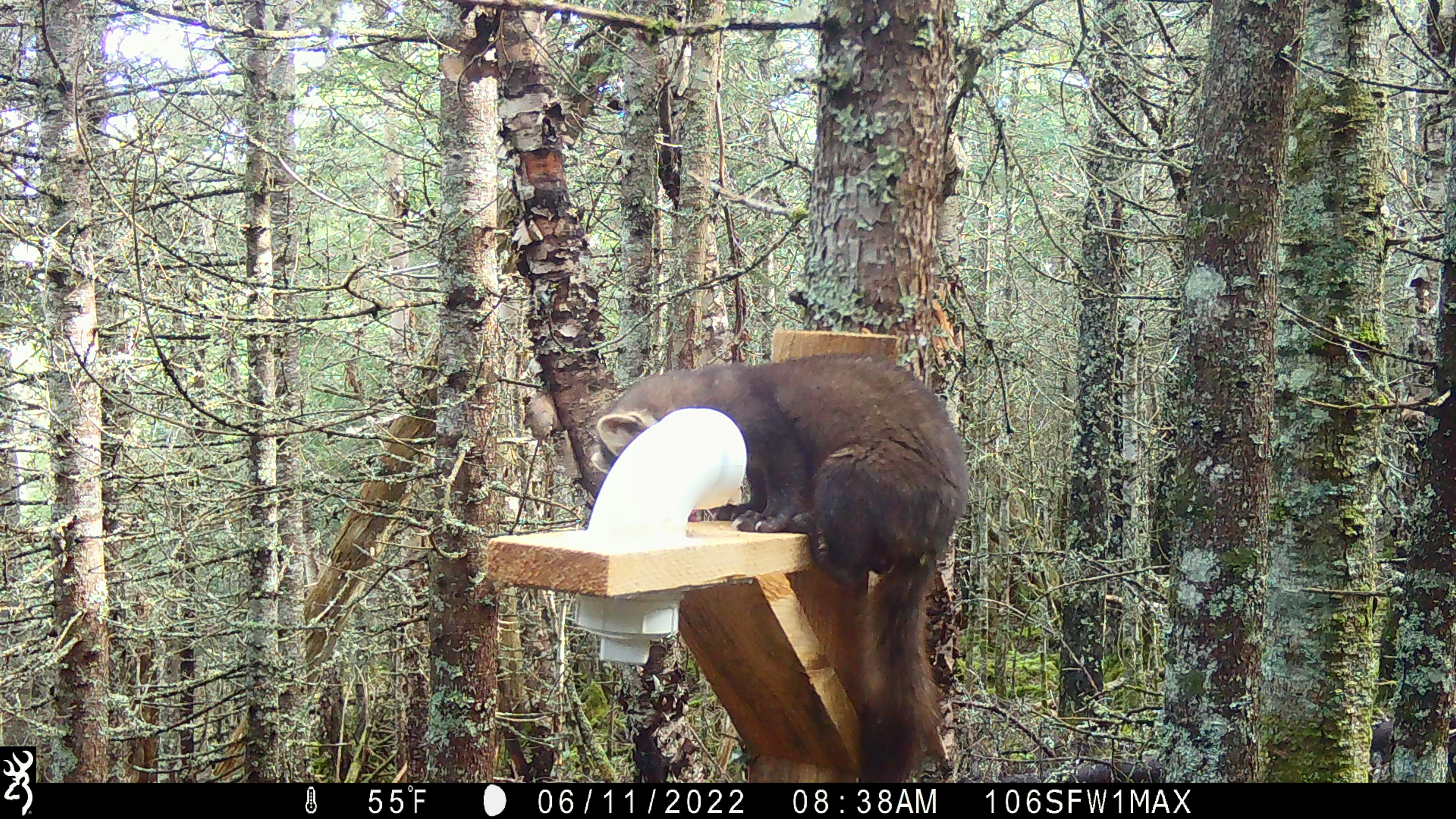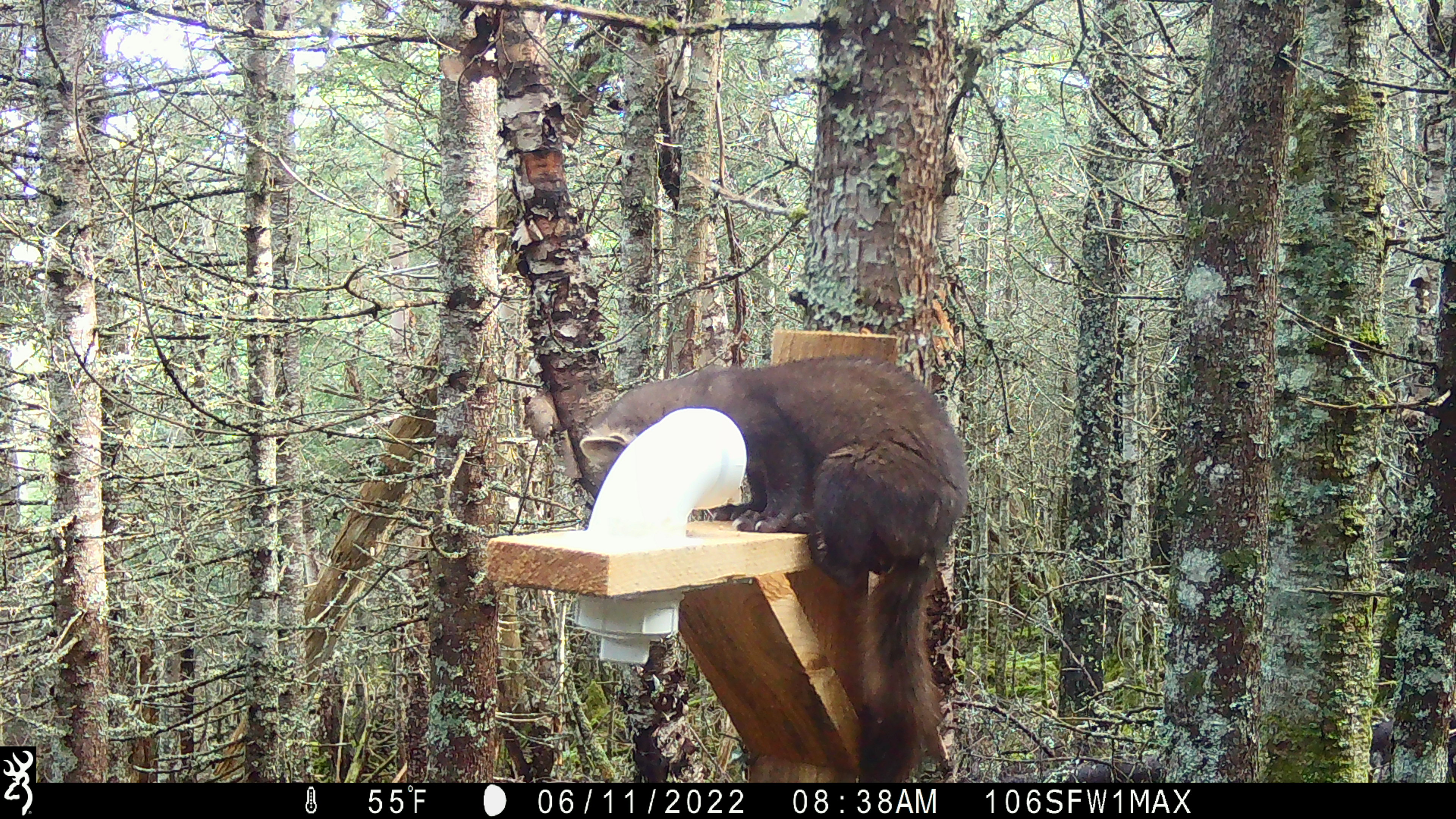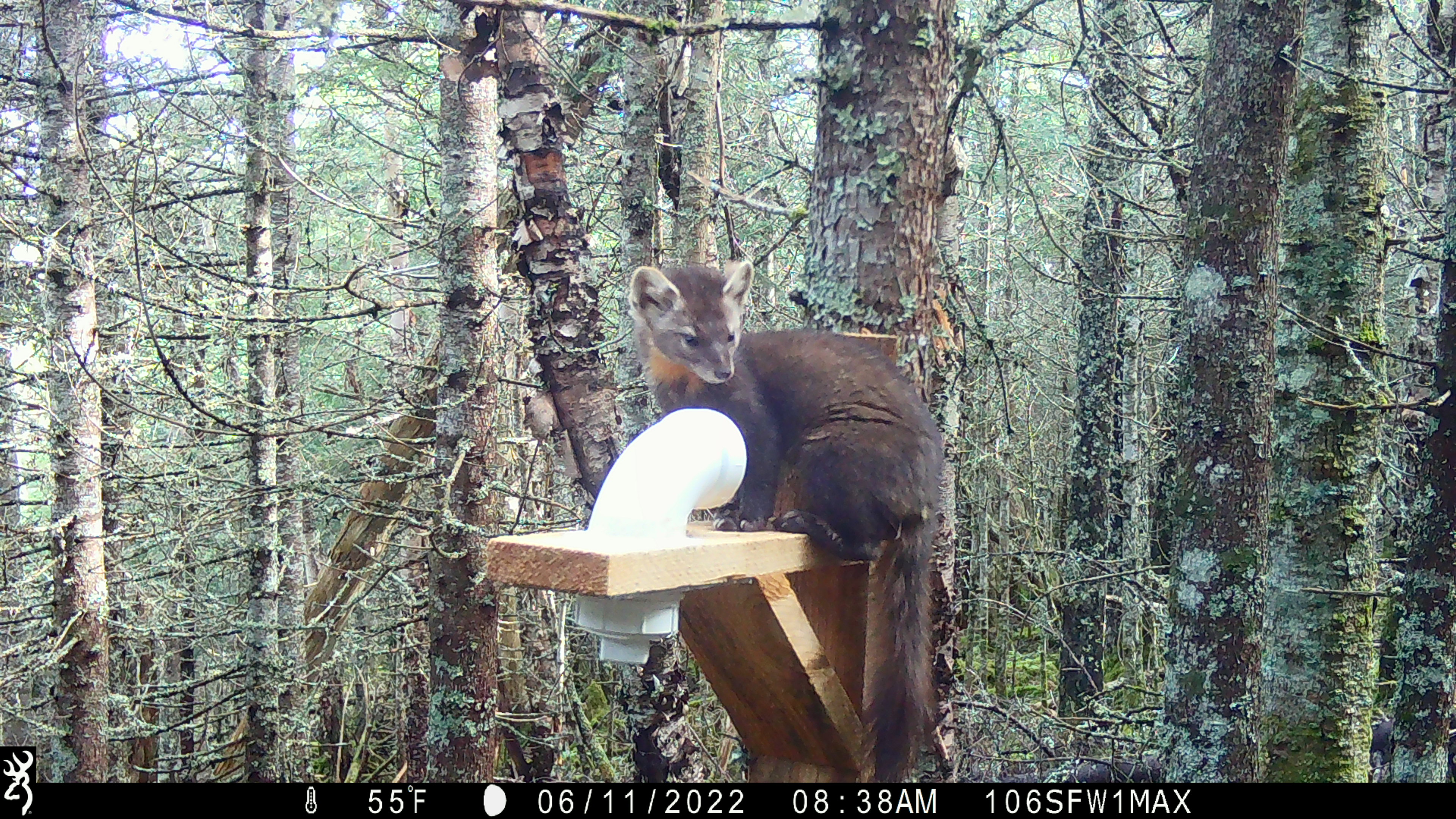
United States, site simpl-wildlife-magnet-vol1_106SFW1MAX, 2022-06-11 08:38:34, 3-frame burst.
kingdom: Animalia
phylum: Chordata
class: Mammalia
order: Carnivora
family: Mustelidae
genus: Martes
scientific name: Martes americana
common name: american marten